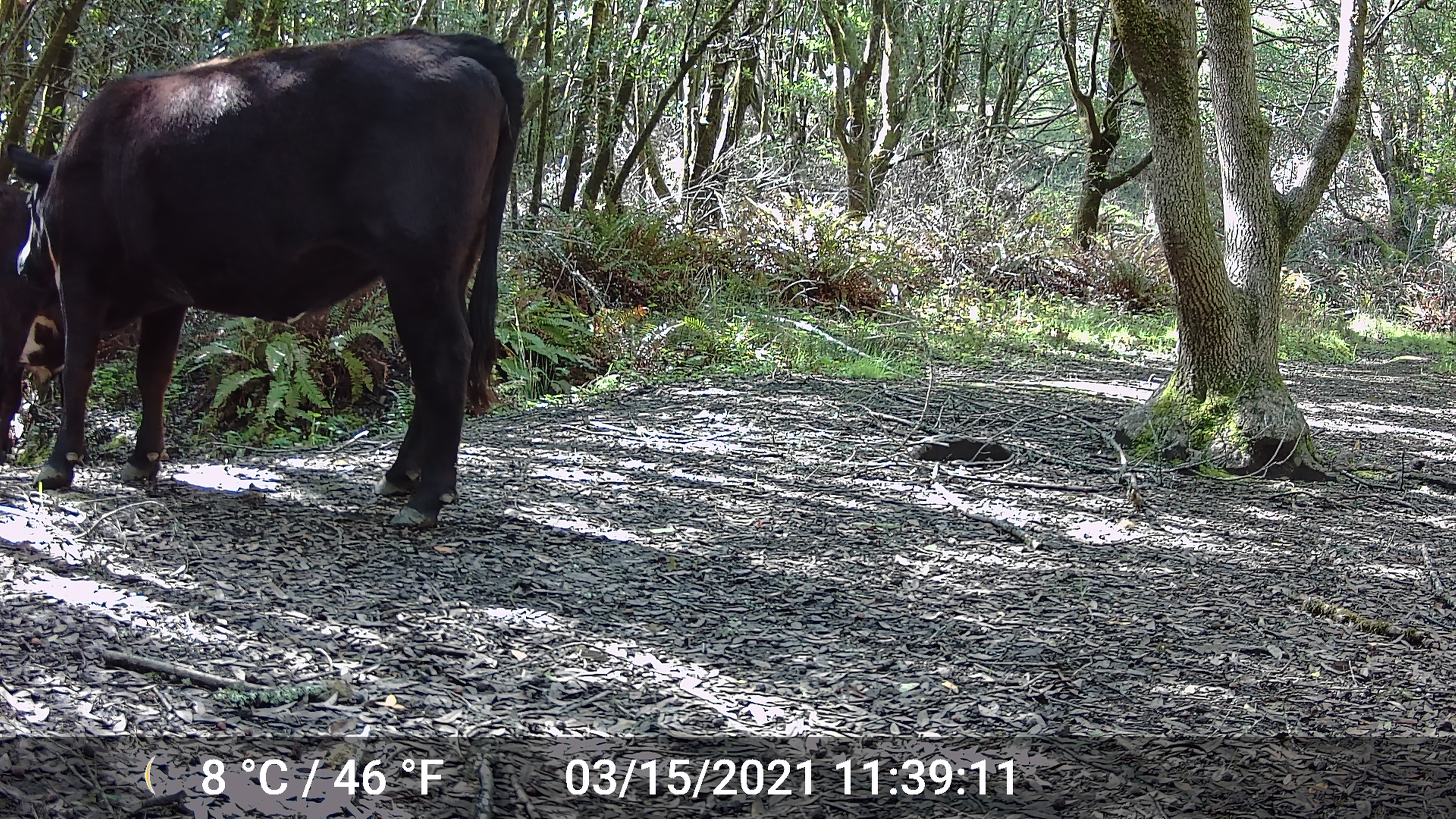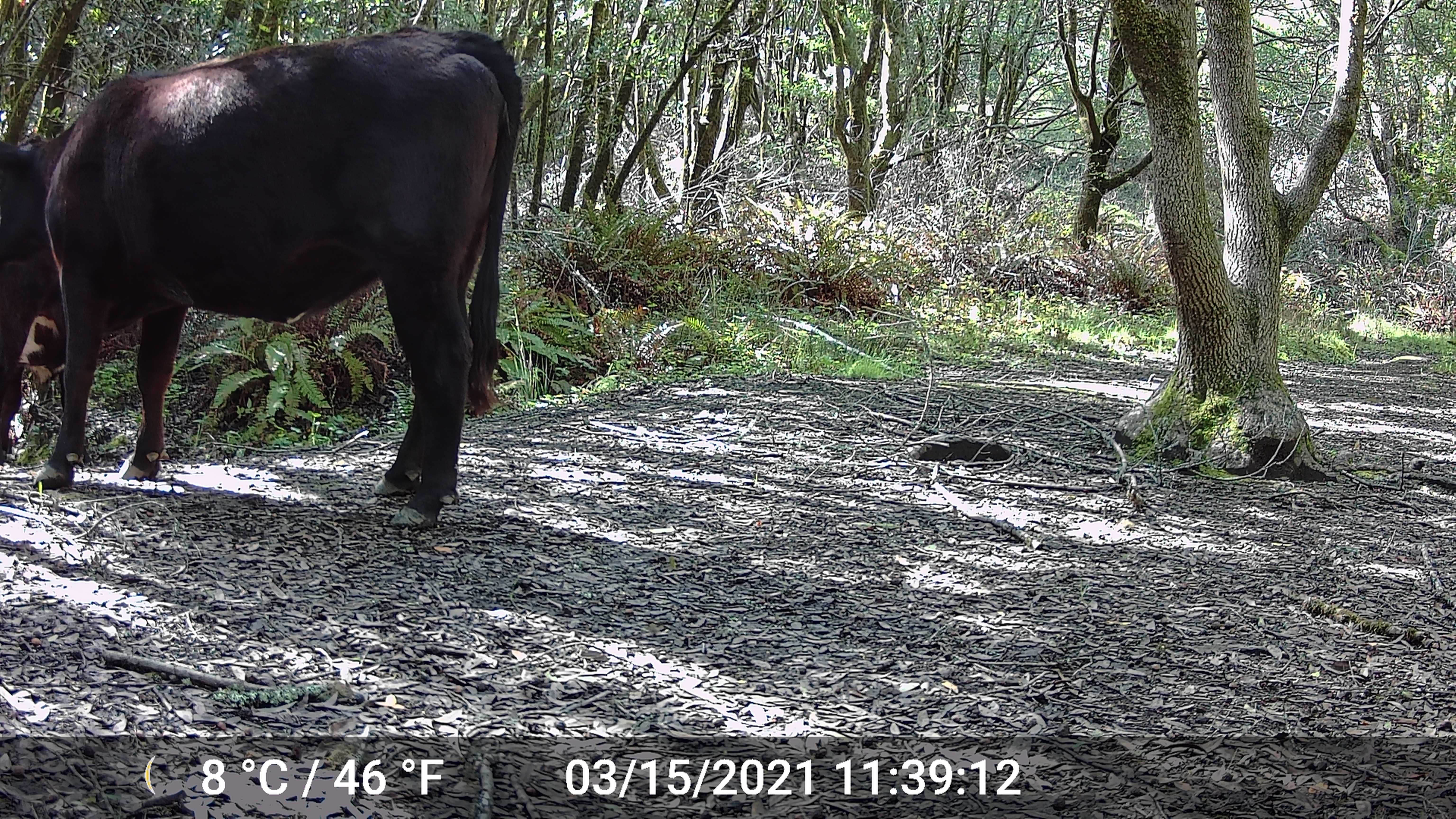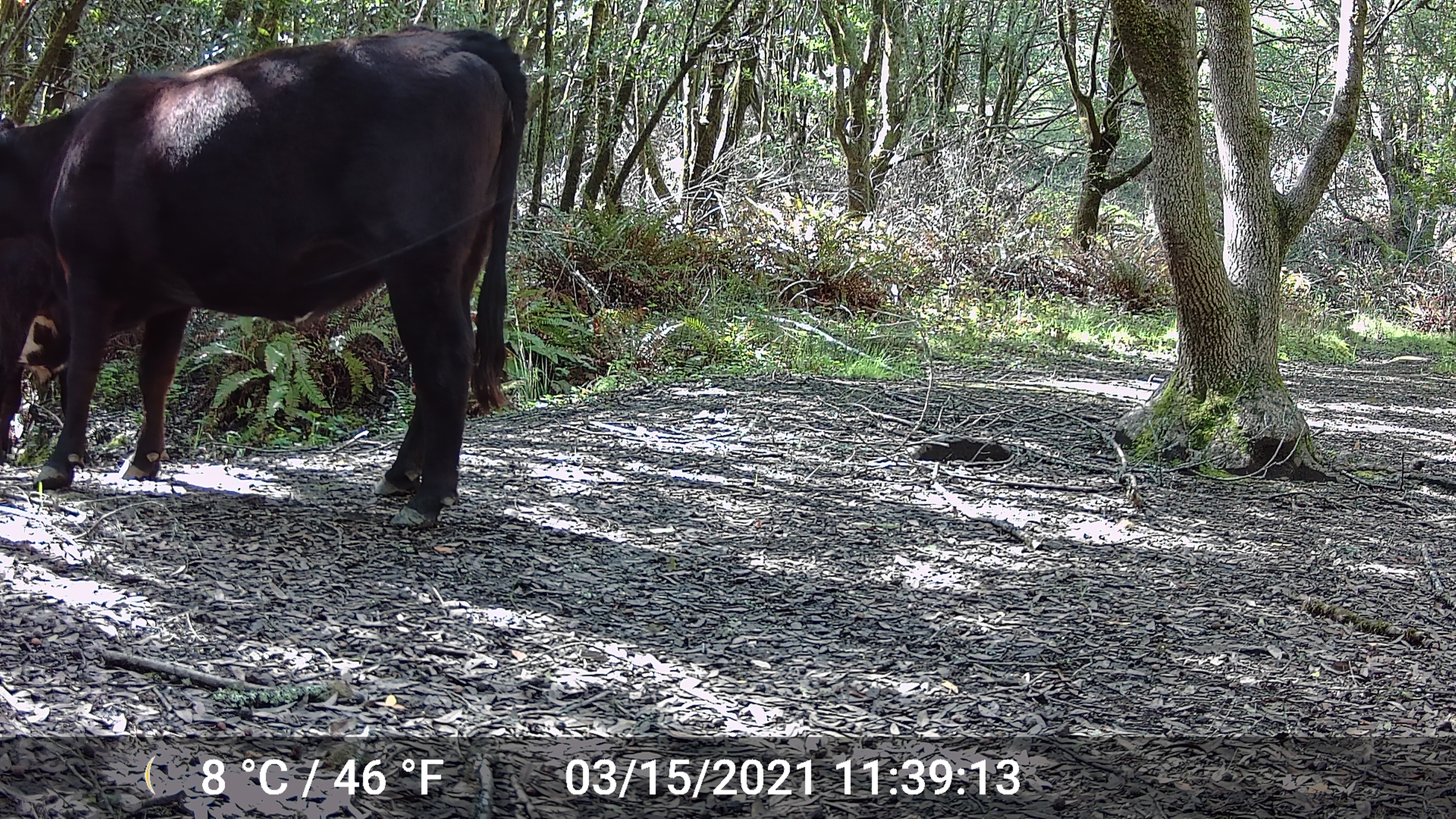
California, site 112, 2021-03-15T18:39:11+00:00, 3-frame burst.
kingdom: Animalia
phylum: Chordata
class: Mammalia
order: Artiodactyla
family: Bovidae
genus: Bos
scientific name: Bos taurus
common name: domestic cattle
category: cattle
Cattle (domestic cattle) (Bos taurus).